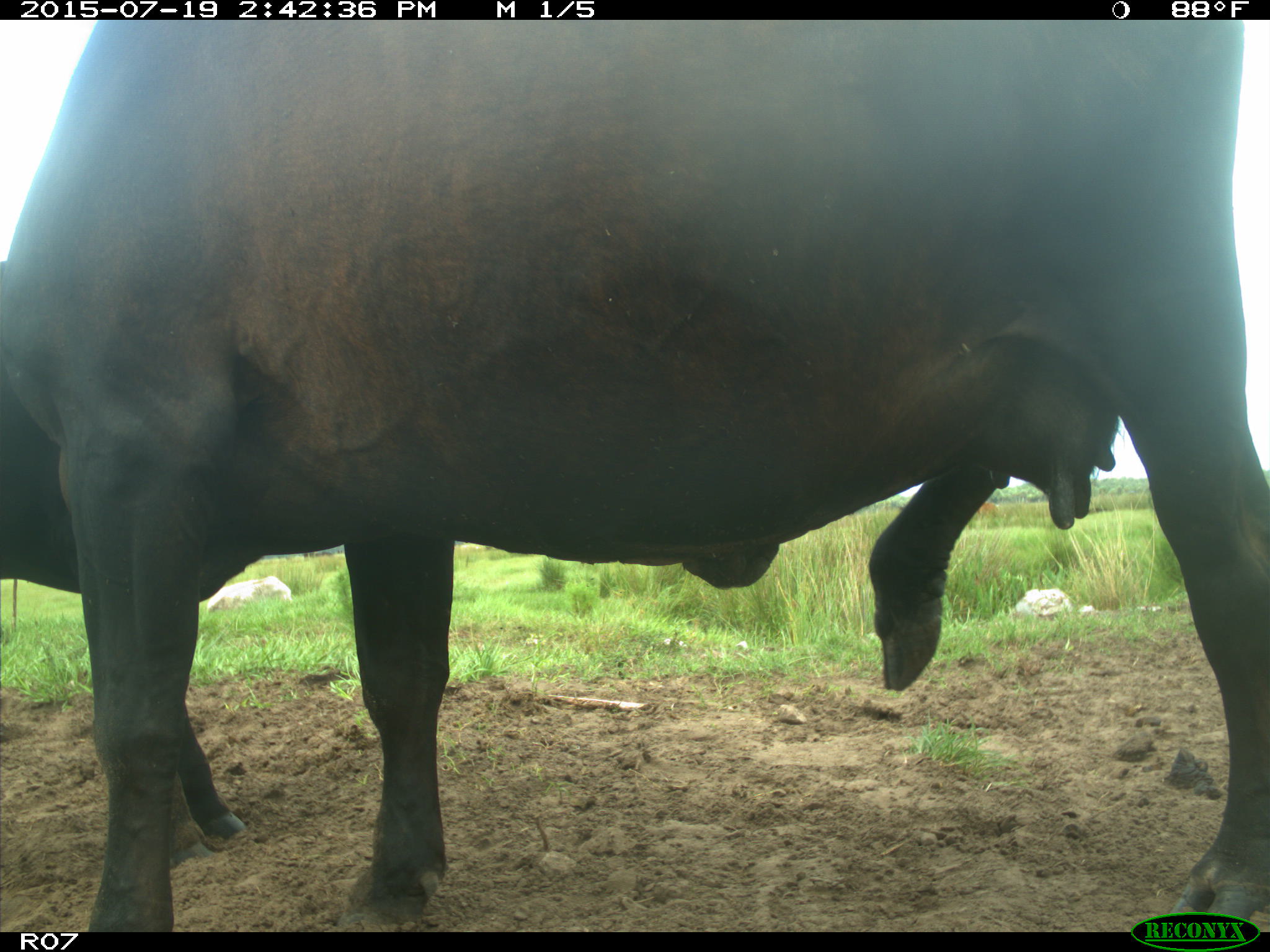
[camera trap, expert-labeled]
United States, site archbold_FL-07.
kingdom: Animalia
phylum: Chordata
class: Mammalia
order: Artiodactyla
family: Bovidae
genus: Bos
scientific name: Bos taurus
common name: domestic cow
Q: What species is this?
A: Bos taurus (domestic cow).